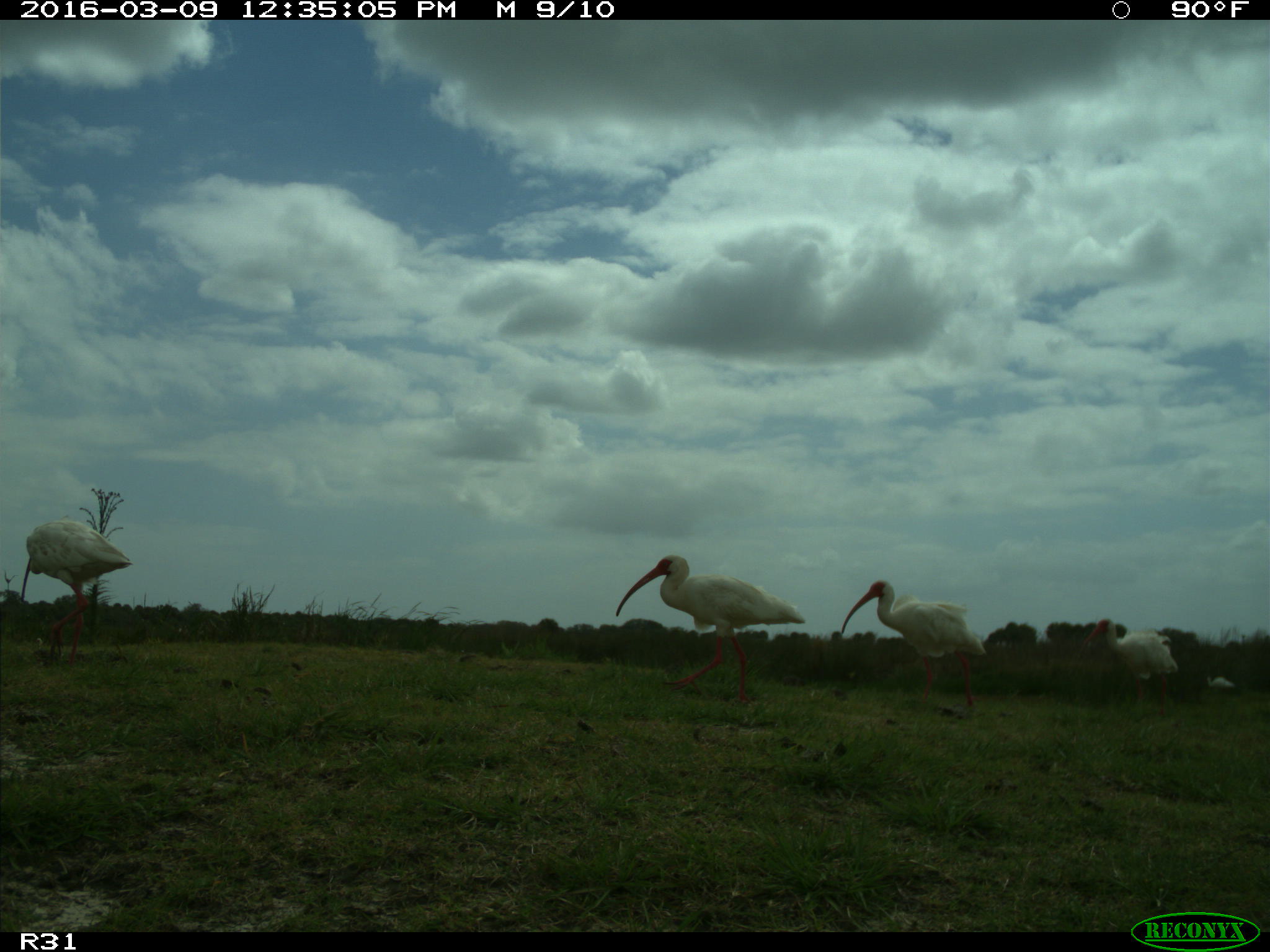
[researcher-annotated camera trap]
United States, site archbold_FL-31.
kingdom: Animalia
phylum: Chordata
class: Aves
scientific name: Aves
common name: birds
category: unidentified bird